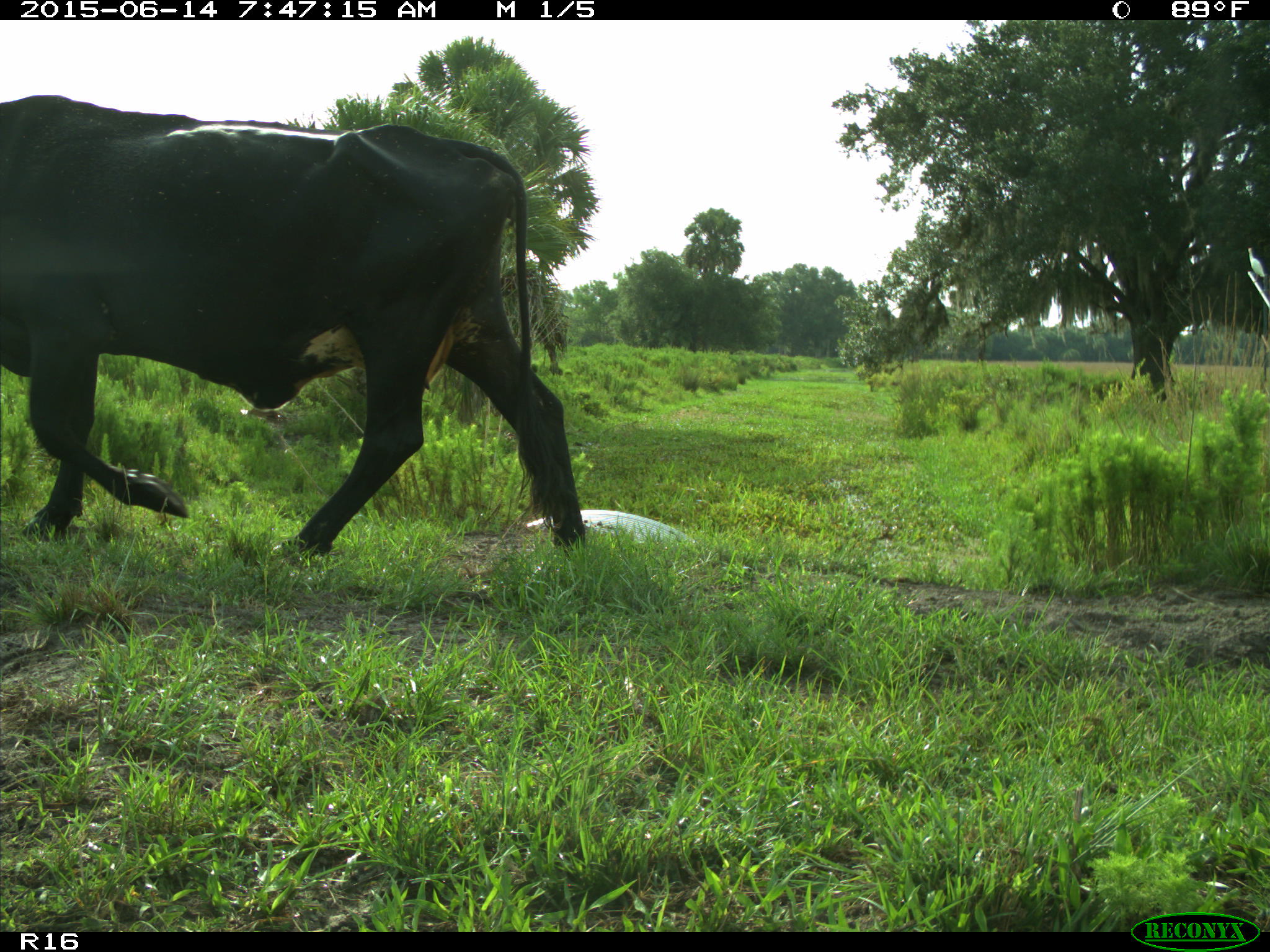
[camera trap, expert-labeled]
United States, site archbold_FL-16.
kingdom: Animalia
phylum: Chordata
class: Mammalia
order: Artiodactyla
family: Bovidae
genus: Bos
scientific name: Bos taurus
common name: domestic cow